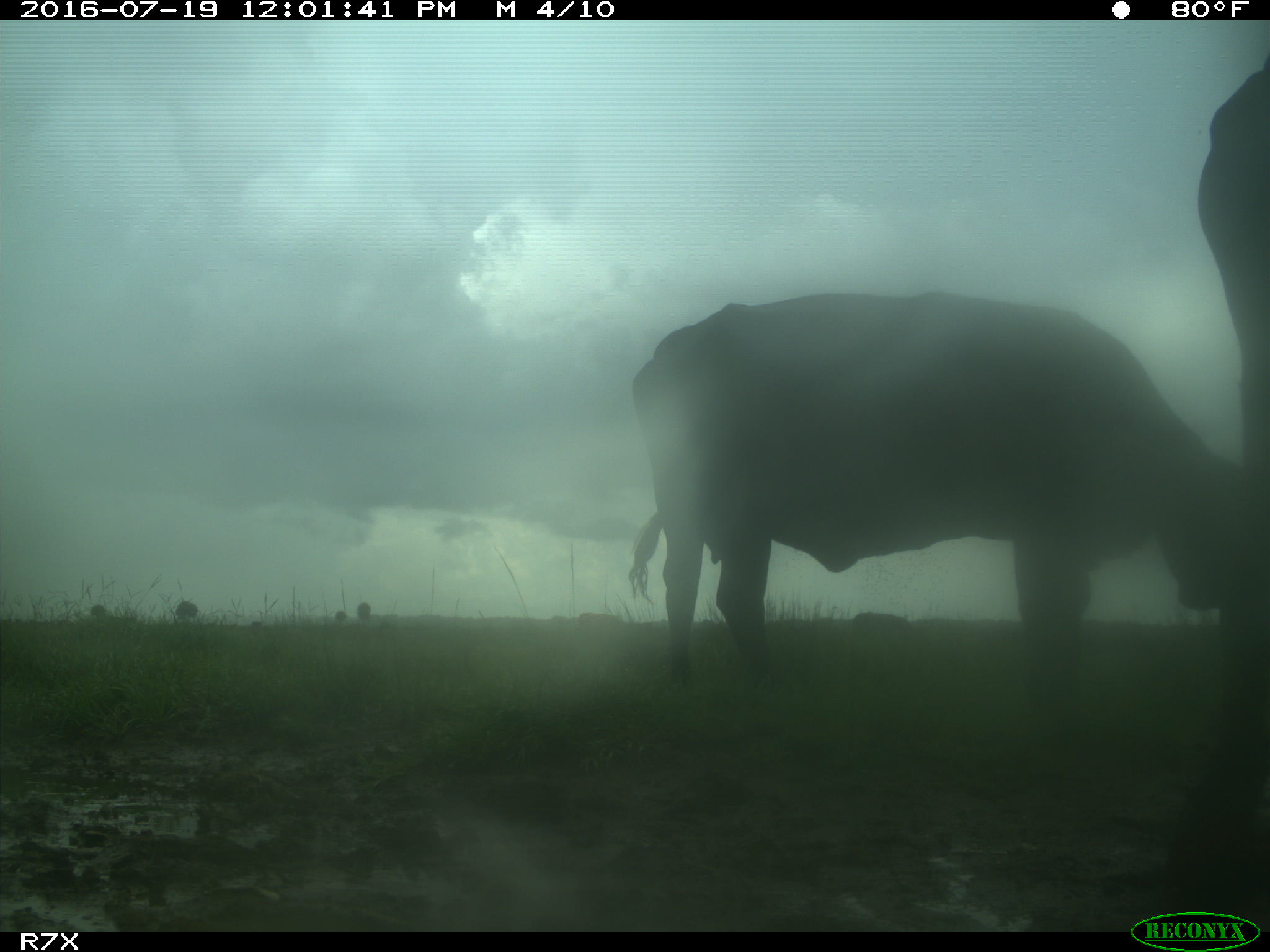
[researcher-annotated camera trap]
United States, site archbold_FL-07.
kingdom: Animalia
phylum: Chordata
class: Mammalia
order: Artiodactyla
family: Bovidae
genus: Bos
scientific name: Bos taurus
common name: domestic cow